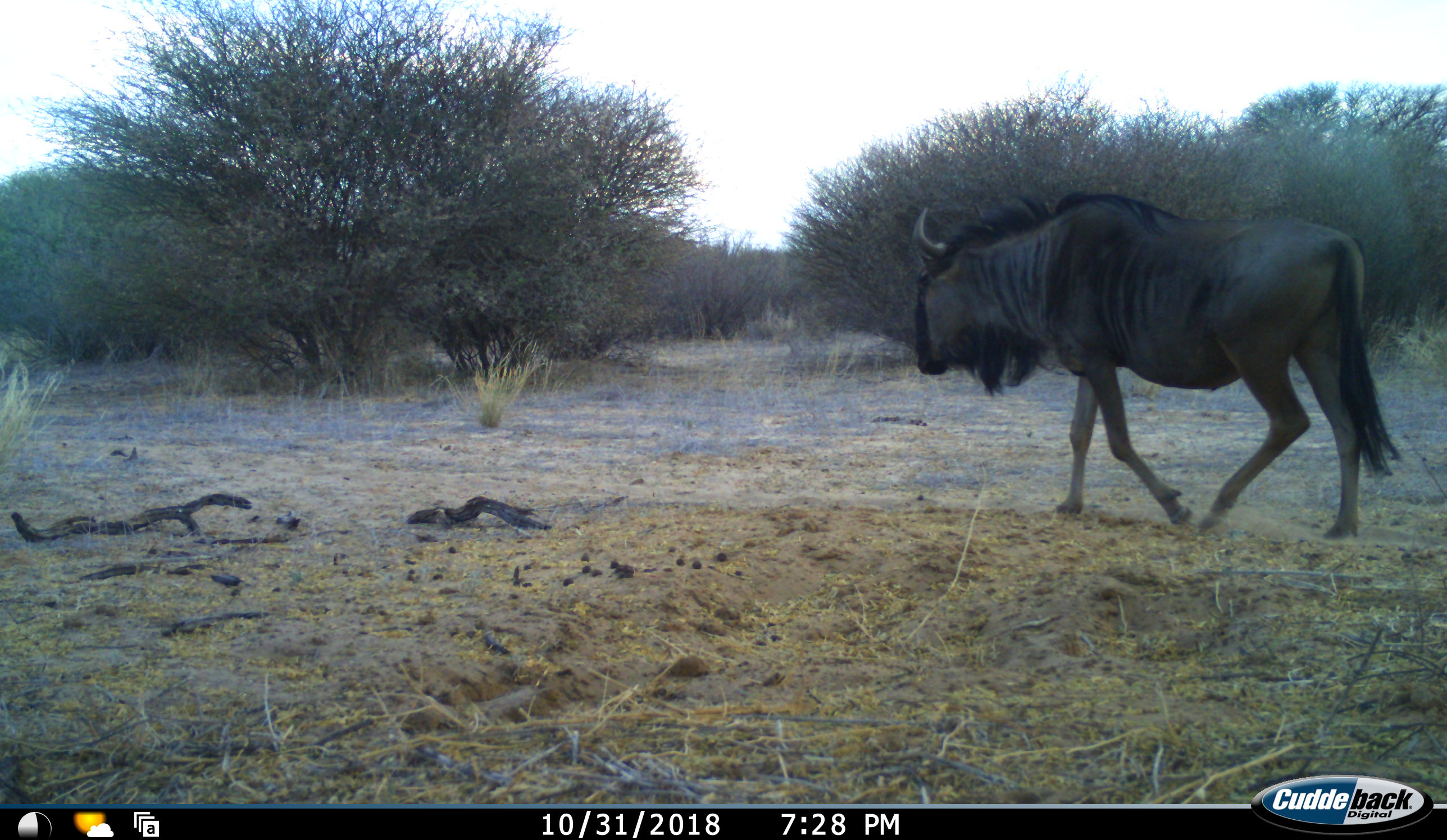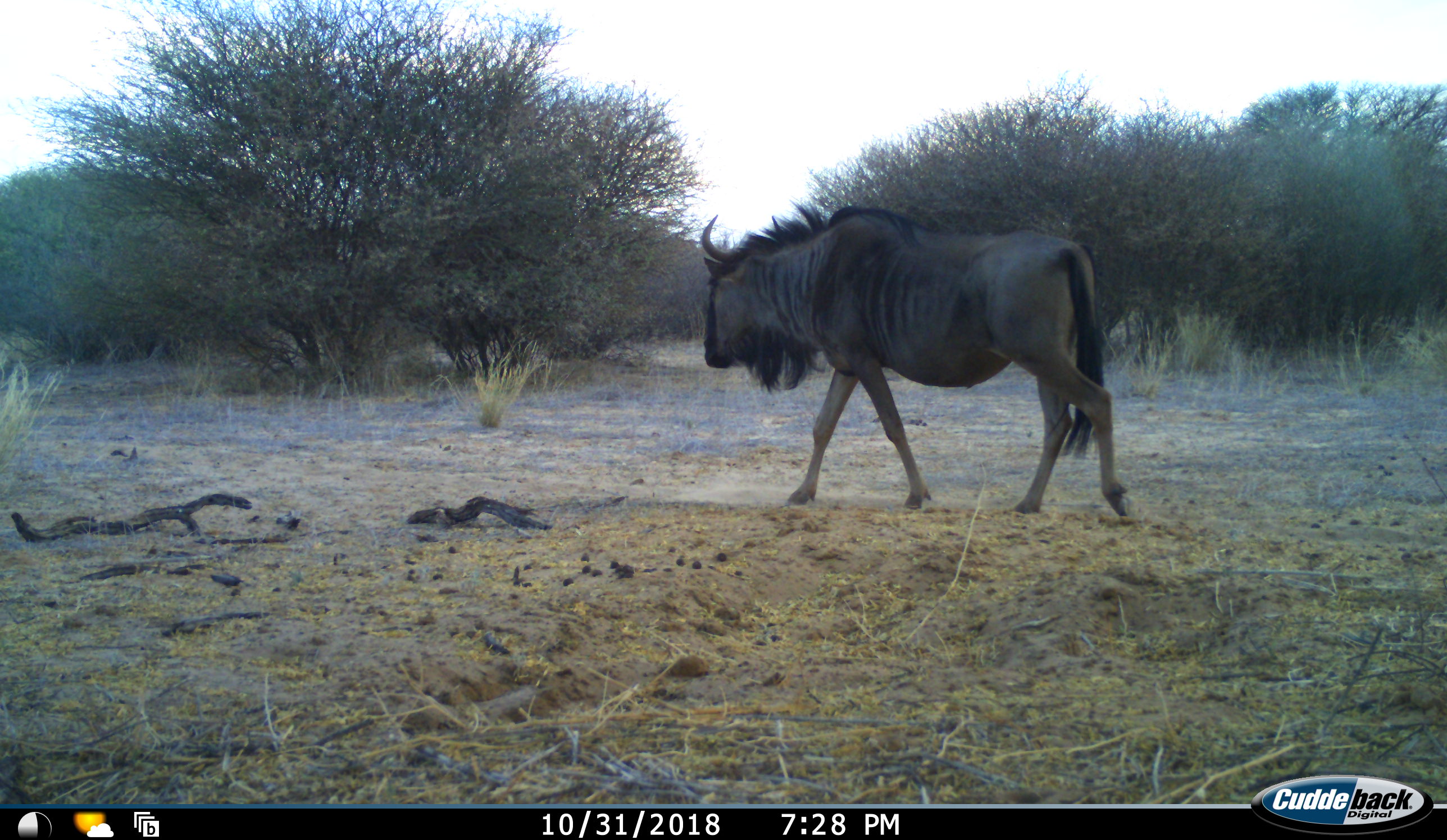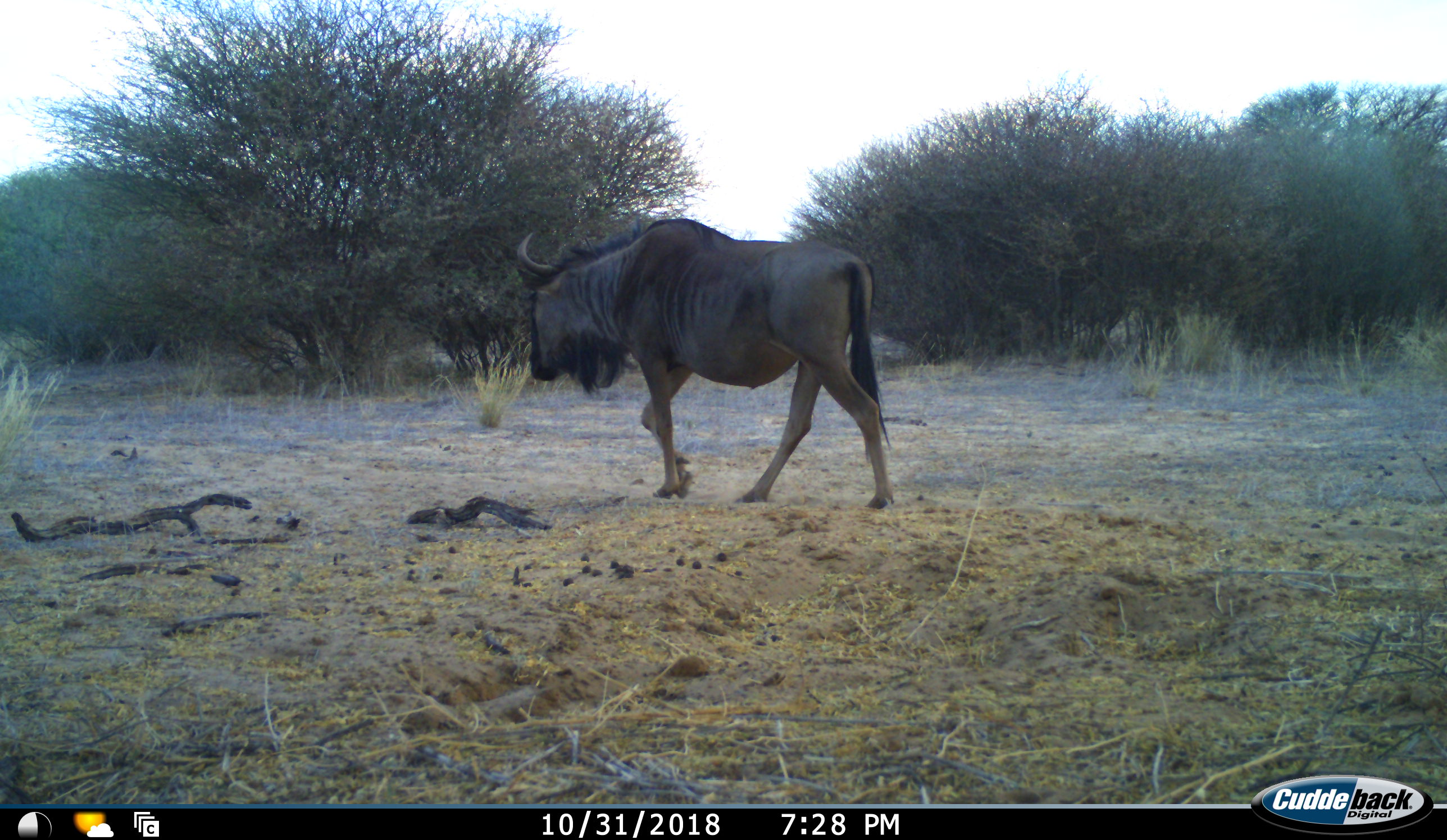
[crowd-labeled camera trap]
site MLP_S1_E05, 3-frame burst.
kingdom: Animalia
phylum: Chordata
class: Mammalia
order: Artiodactyla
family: Bovidae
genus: Connochaetes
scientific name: Connochaetes taurinus taurinus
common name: blue wildebeest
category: wildebeestblue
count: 1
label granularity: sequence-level